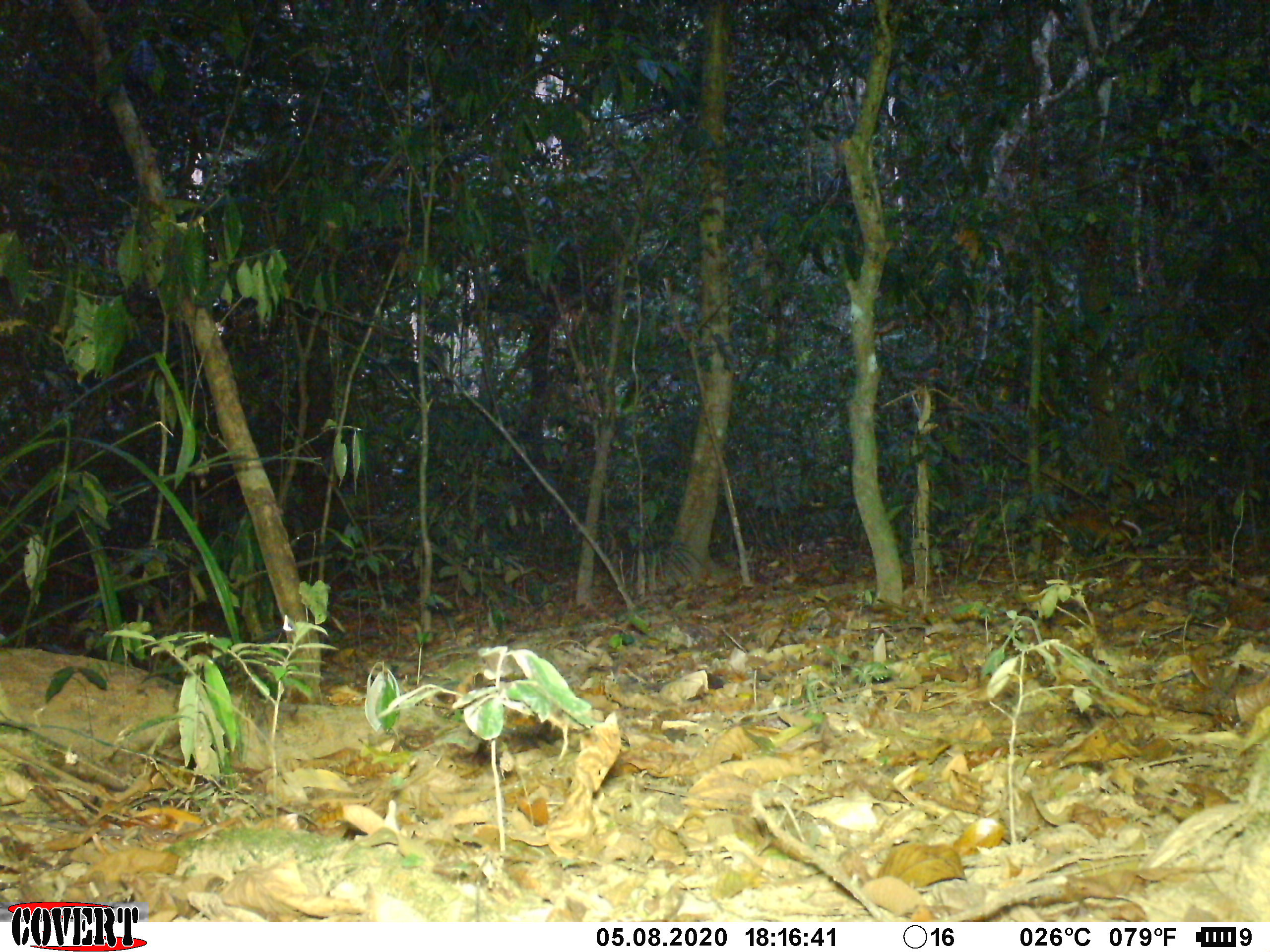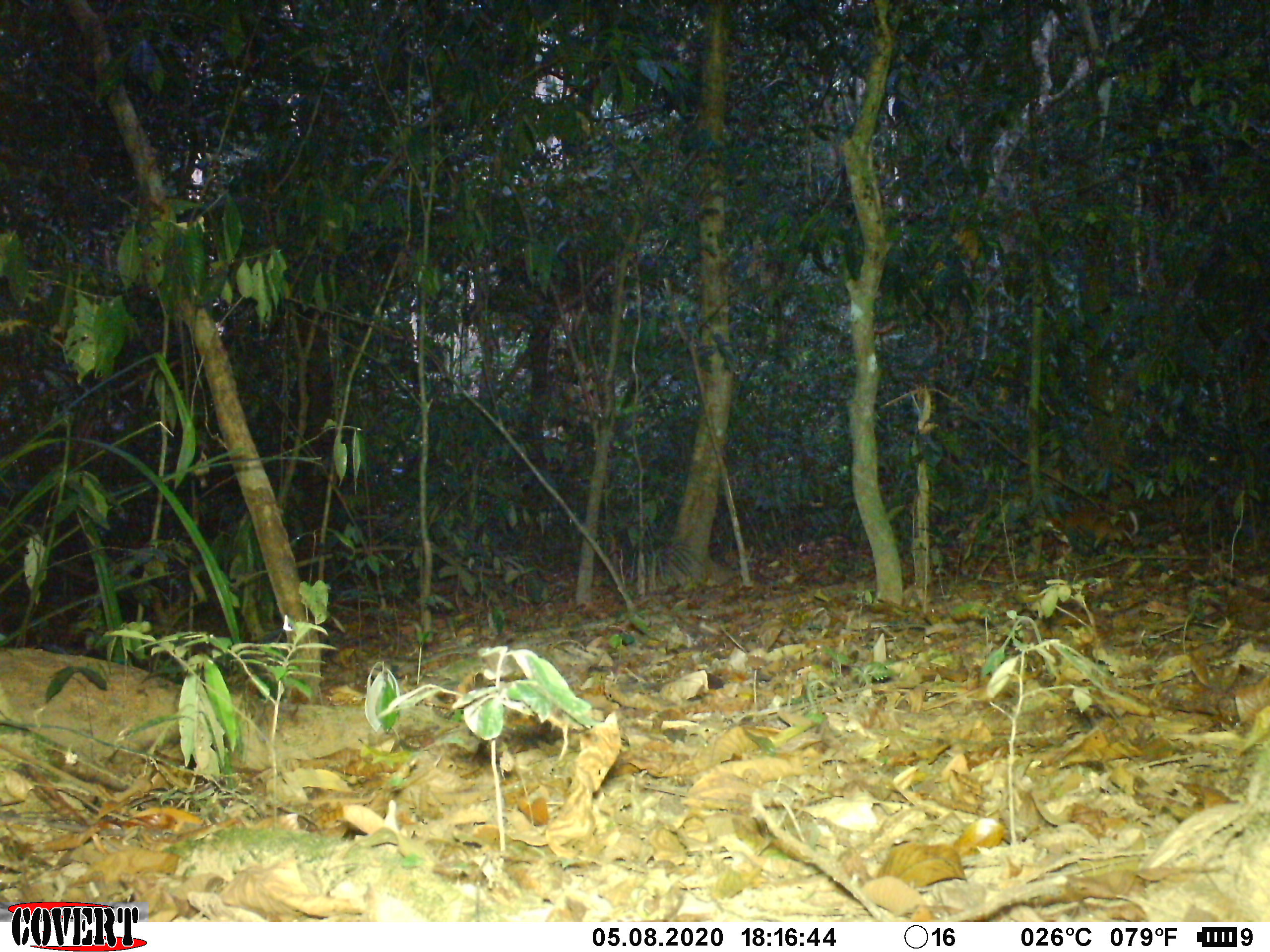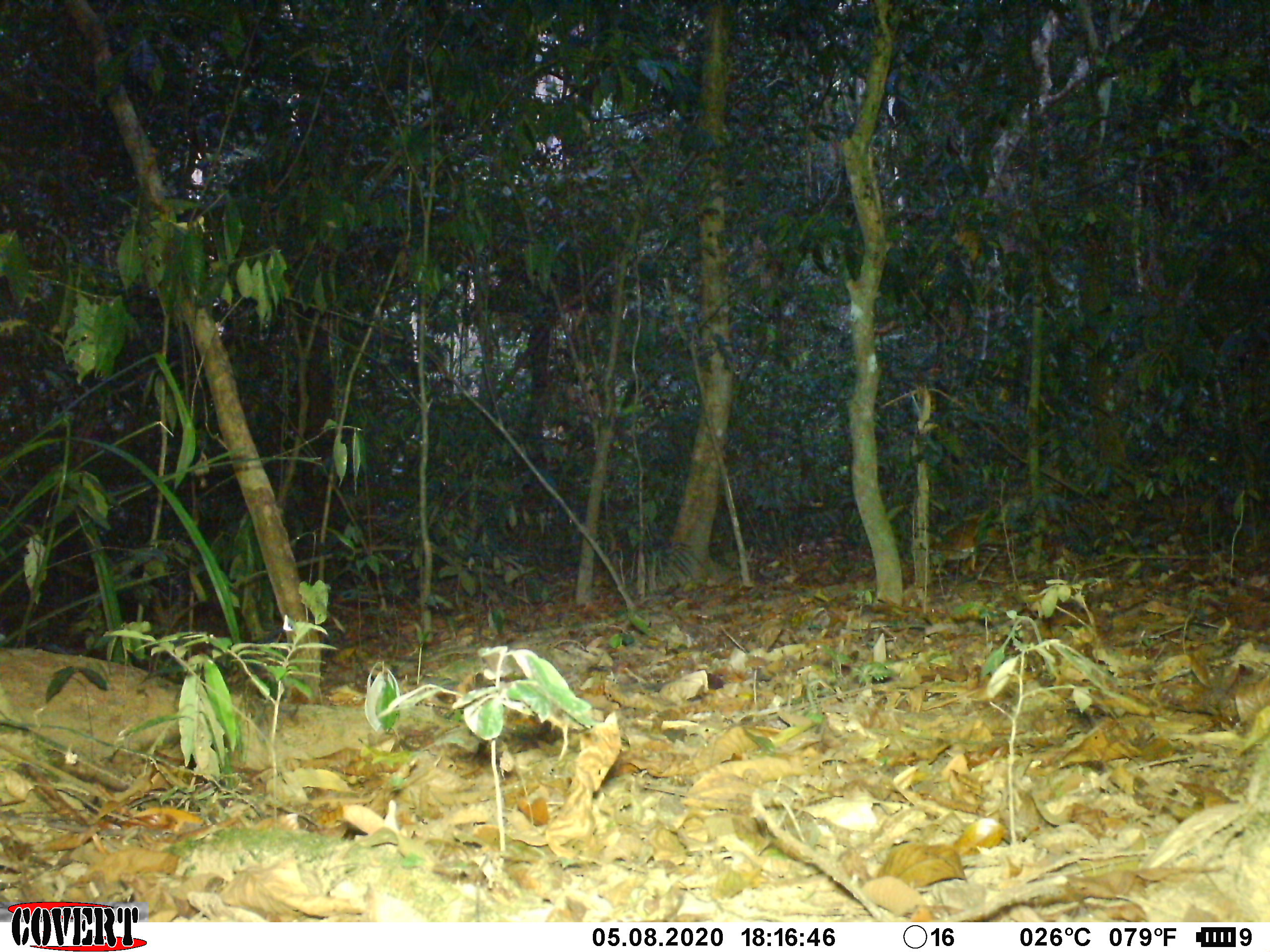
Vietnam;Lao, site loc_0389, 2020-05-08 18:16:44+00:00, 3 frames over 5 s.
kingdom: Animalia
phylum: Chordata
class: Mammalia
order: Artiodactyla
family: Tragulidae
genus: Moschiola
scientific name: Moschiola meminna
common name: chevrotain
Chevrotain (Moschiola meminna). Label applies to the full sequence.